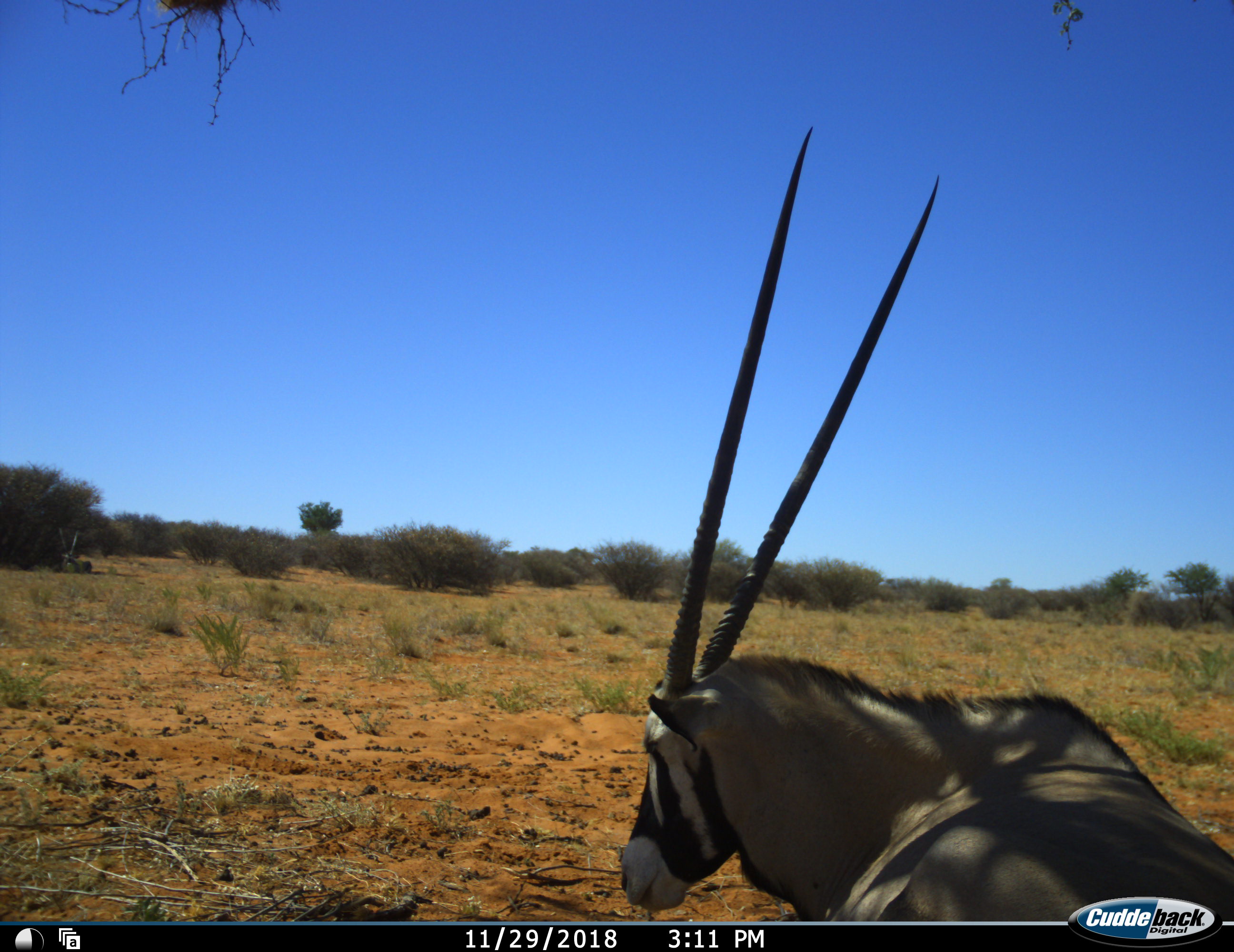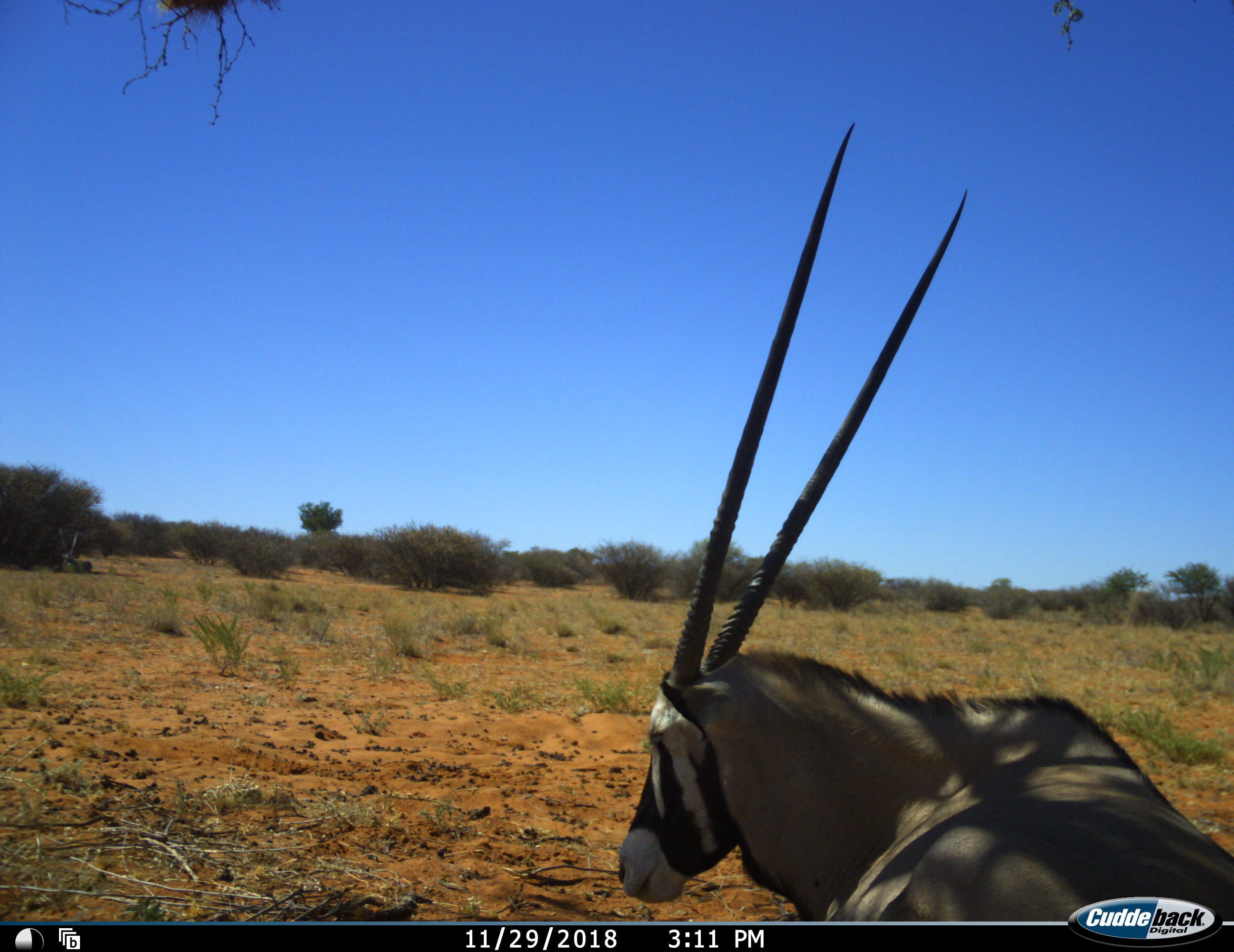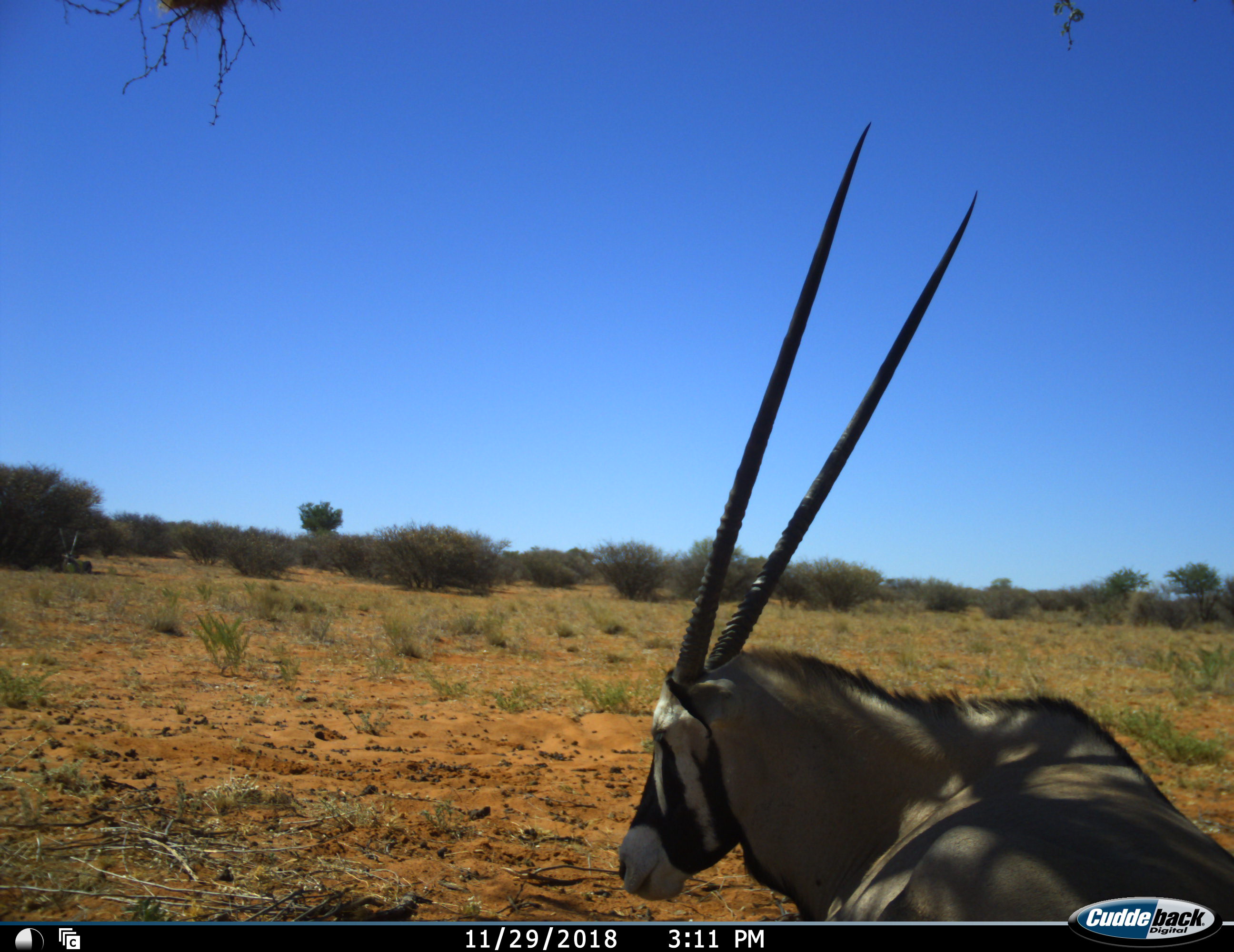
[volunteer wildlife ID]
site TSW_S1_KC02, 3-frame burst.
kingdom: Animalia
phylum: Chordata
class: Mammalia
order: Artiodactyla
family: Bovidae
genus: Oryx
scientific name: Oryx gazella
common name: gemsbok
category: oryx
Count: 1.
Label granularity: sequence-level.